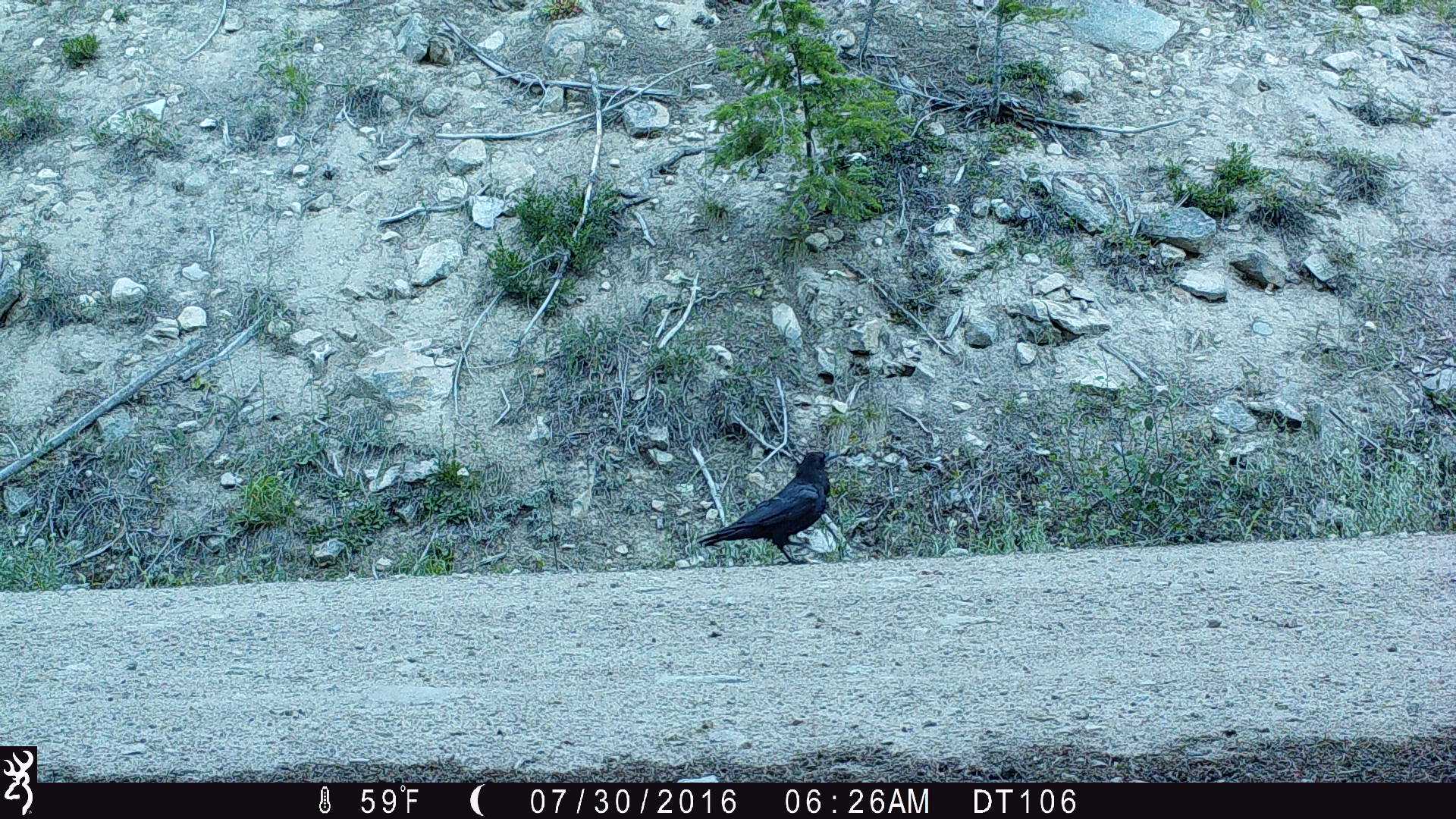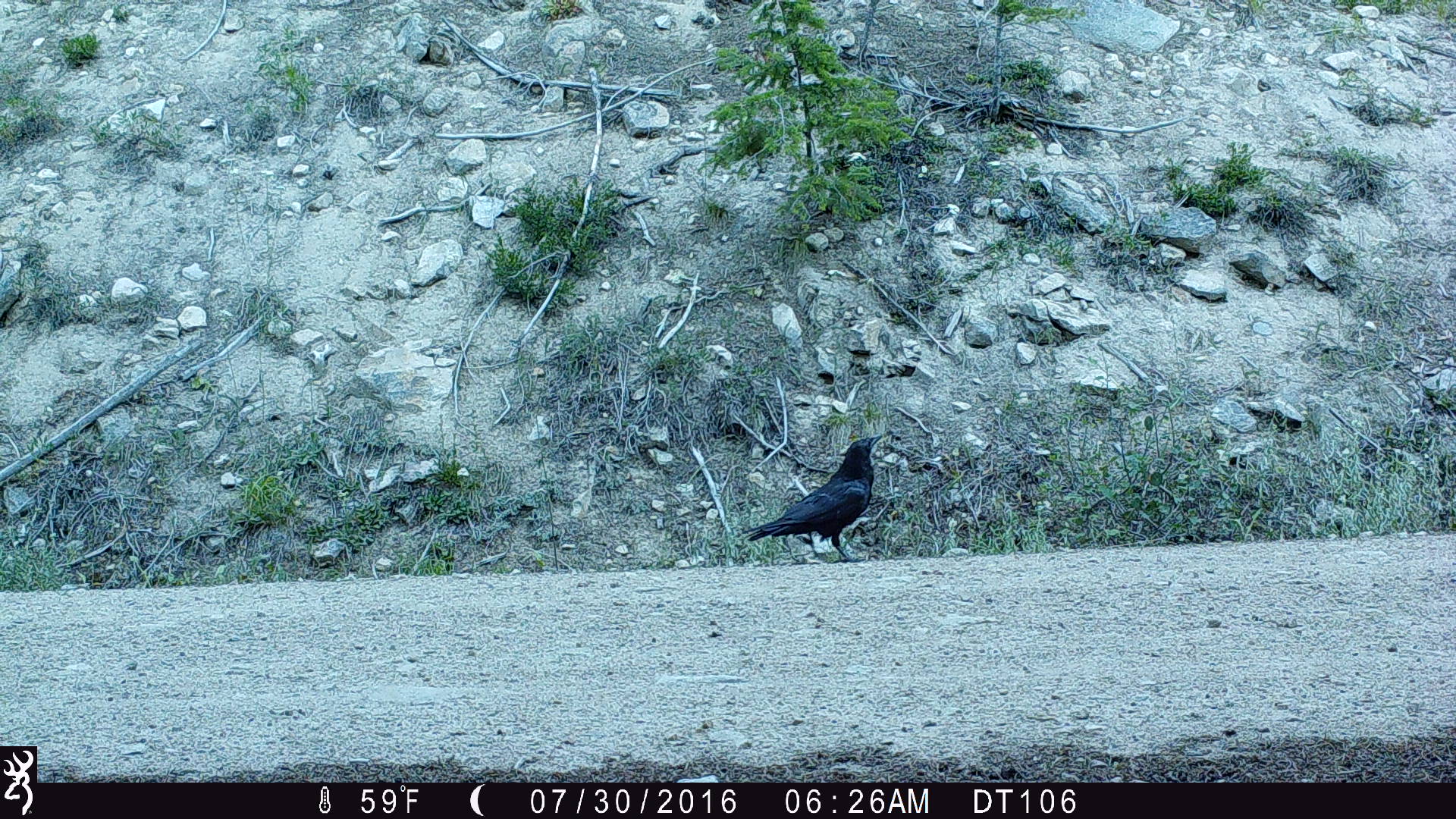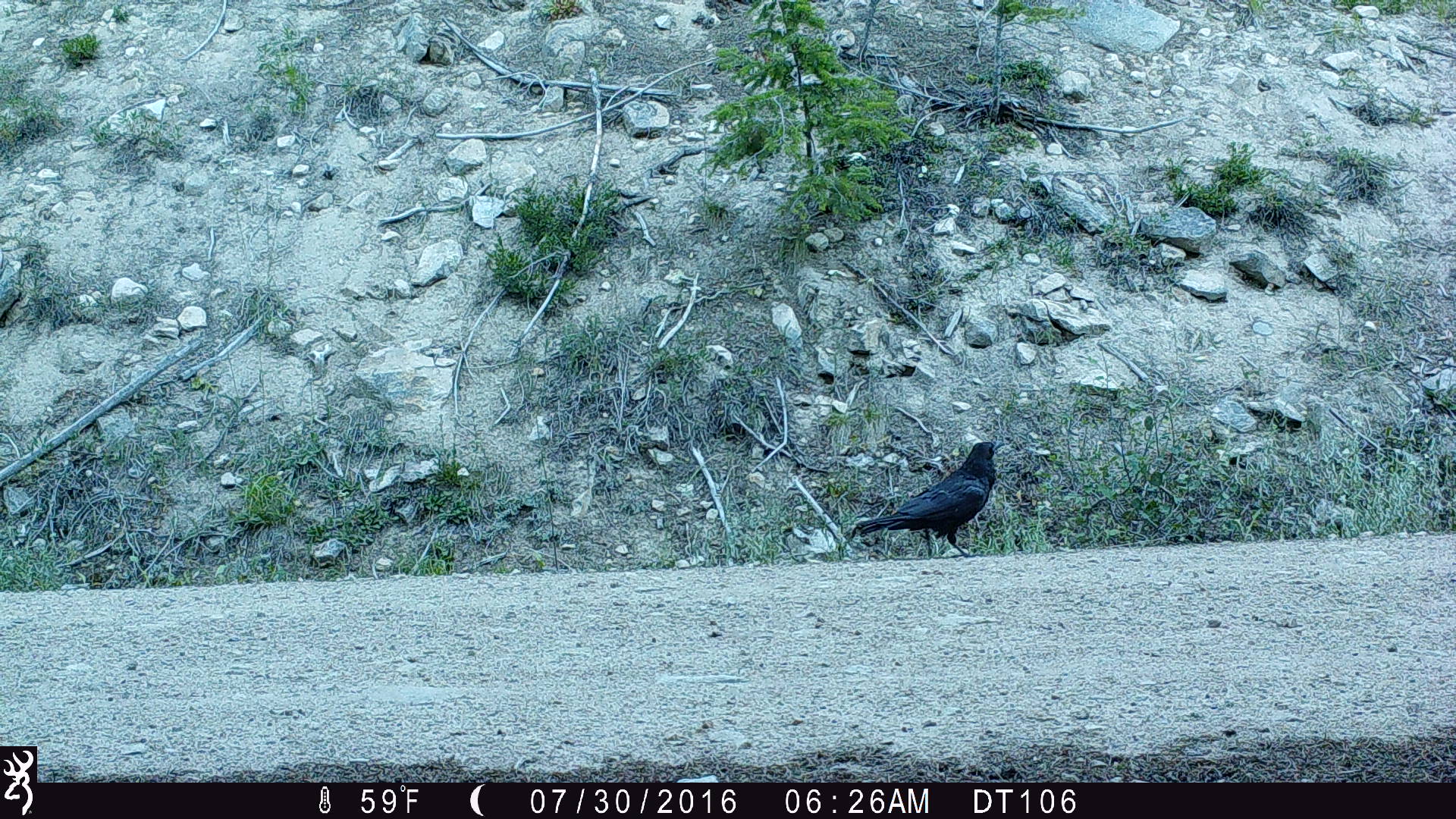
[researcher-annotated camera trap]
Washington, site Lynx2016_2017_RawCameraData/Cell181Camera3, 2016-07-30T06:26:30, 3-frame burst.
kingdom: Animalia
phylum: Chordata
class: Aves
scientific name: Aves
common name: birds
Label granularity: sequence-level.